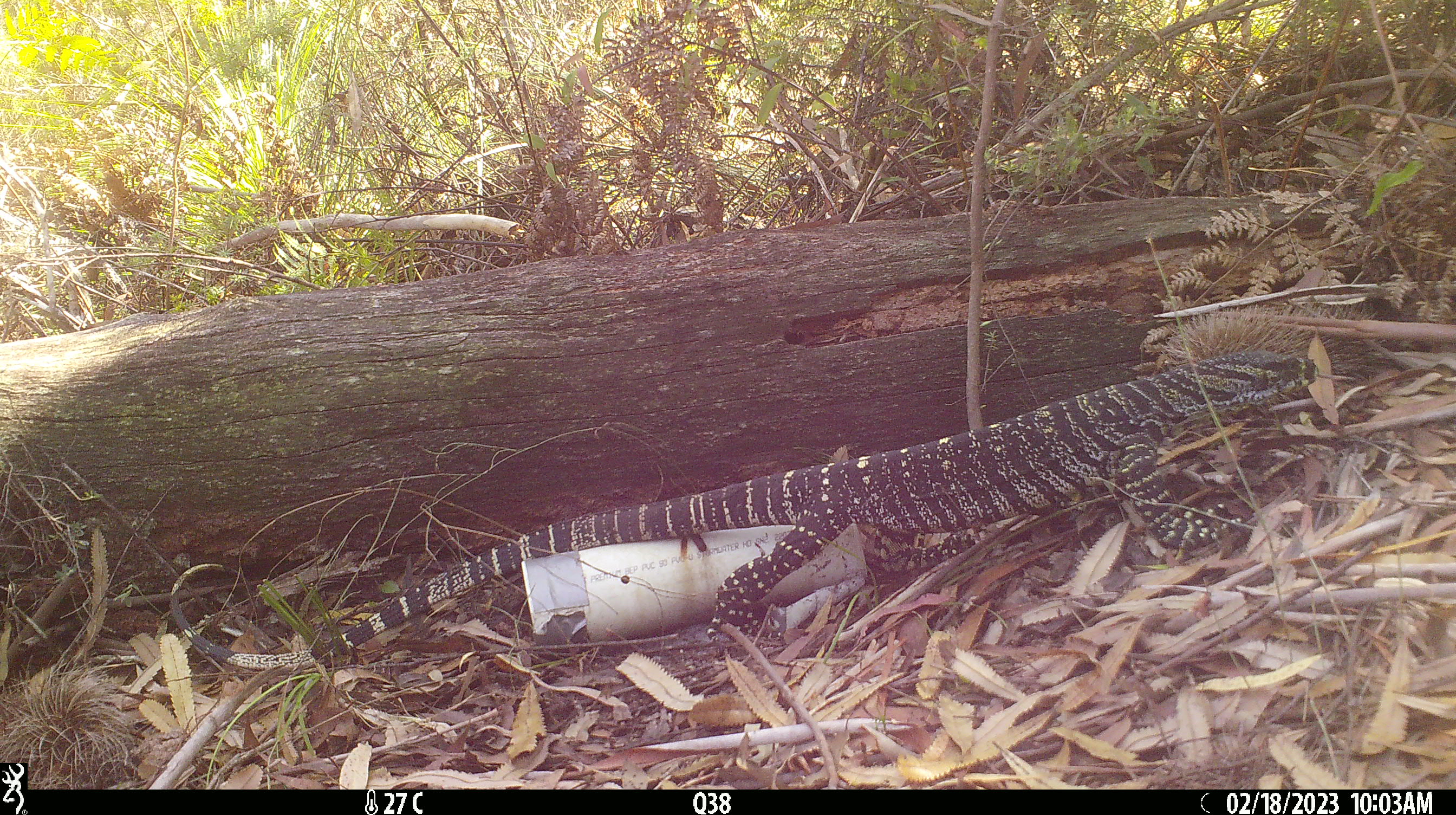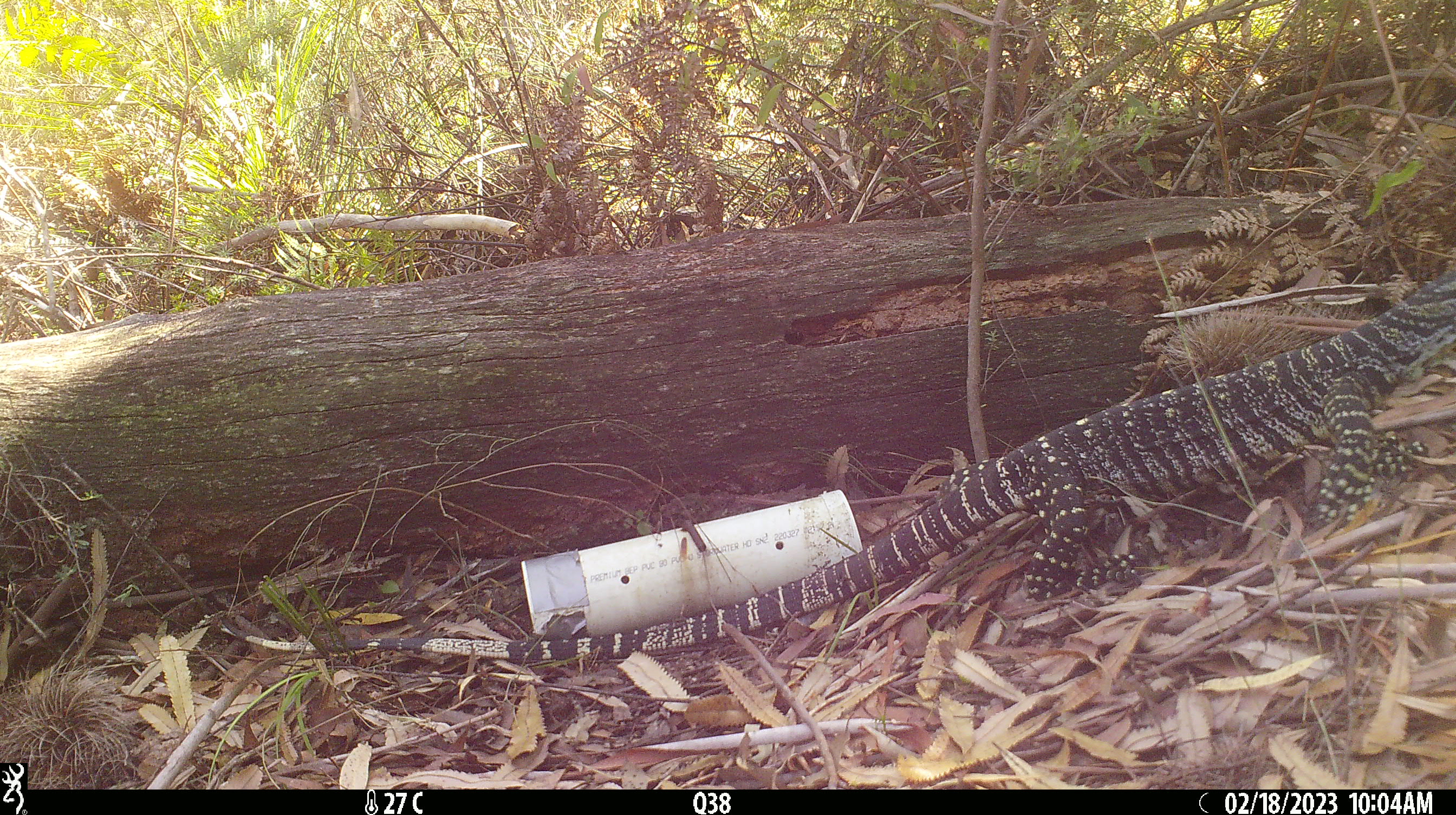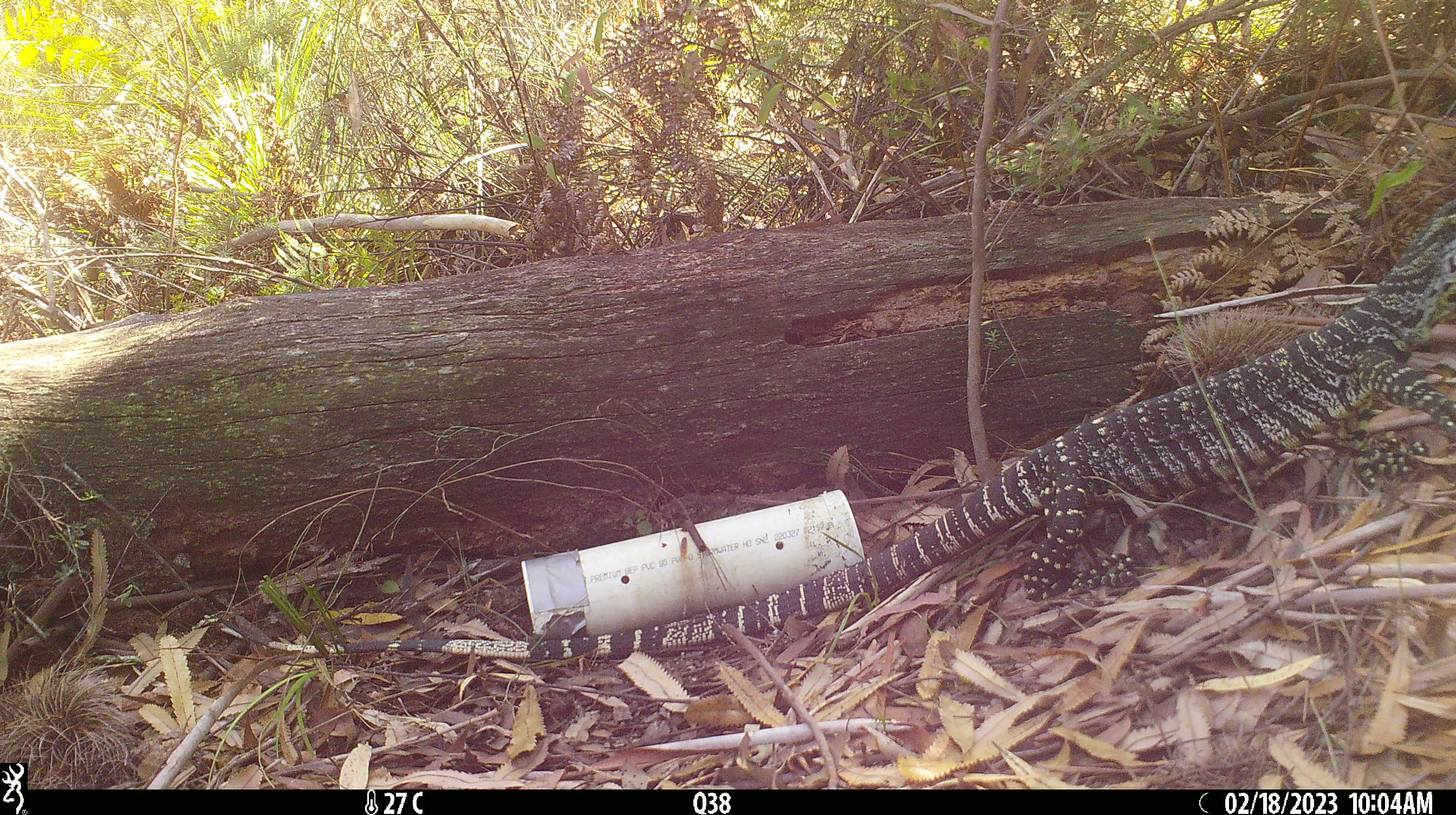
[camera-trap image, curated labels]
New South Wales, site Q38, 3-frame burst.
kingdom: Animalia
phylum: Chordata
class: Reptilia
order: Squamata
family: Varanidae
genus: Varanus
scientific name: Varanus varius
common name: lace monitor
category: goanna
Goanna (lace monitor) (Varanus varius).